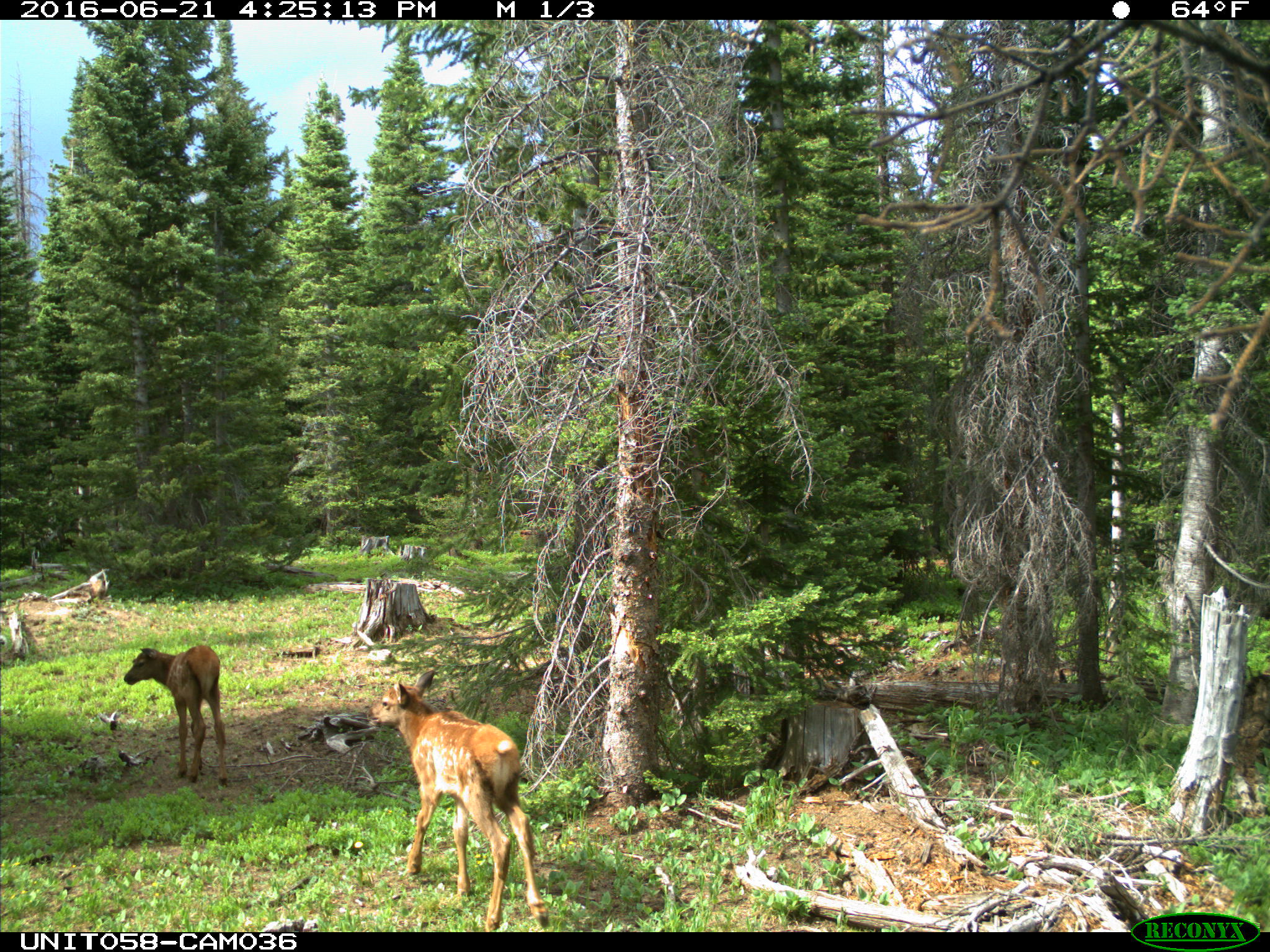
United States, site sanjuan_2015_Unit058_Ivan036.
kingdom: Animalia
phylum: Chordata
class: Mammalia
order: Artiodactyla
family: Cervidae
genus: Cervus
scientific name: Cervus elaphus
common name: red deer